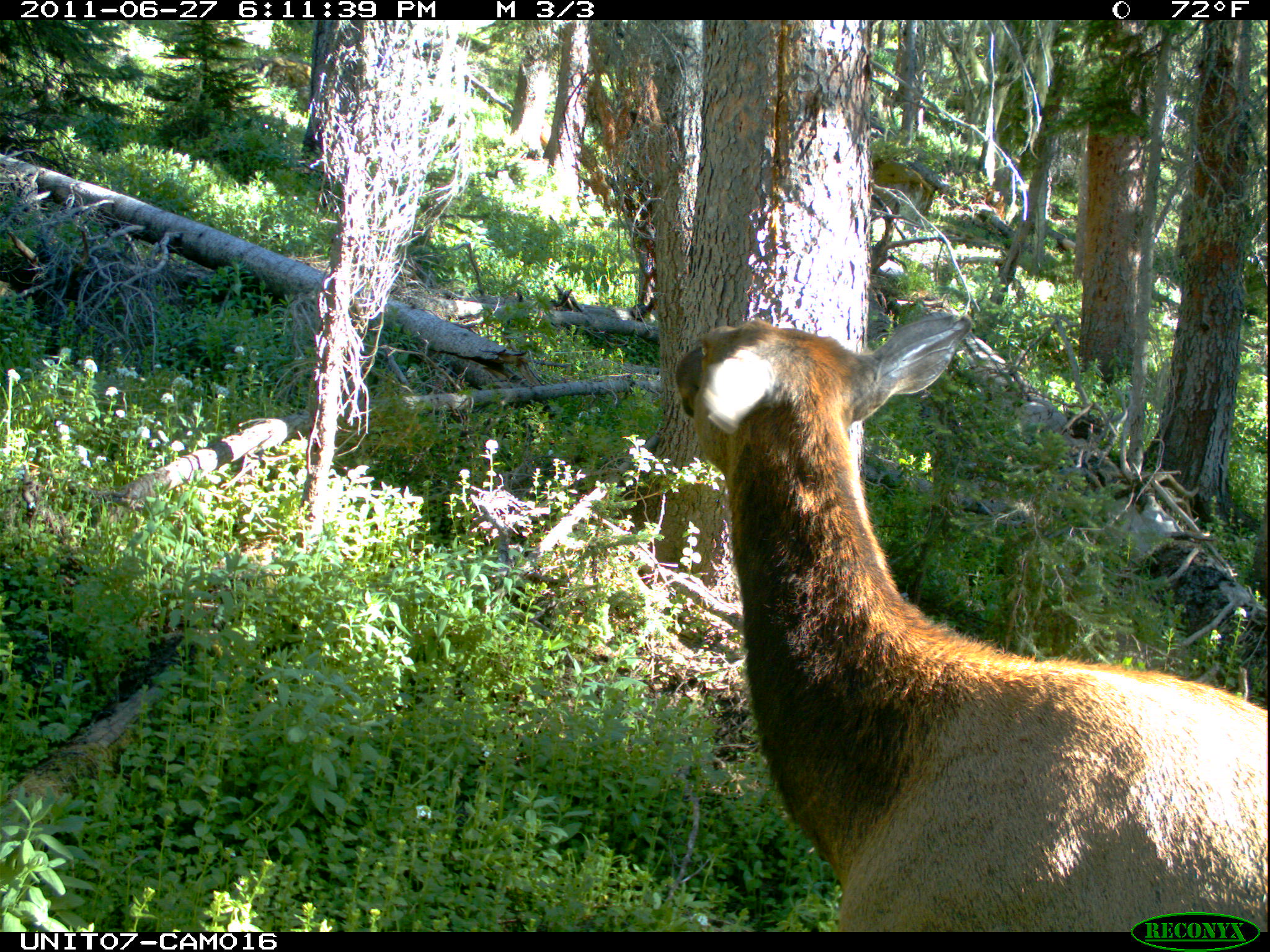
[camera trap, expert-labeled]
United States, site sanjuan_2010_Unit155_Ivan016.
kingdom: Animalia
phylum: Chordata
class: Mammalia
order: Artiodactyla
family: Cervidae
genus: Cervus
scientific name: Cervus elaphus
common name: red deer